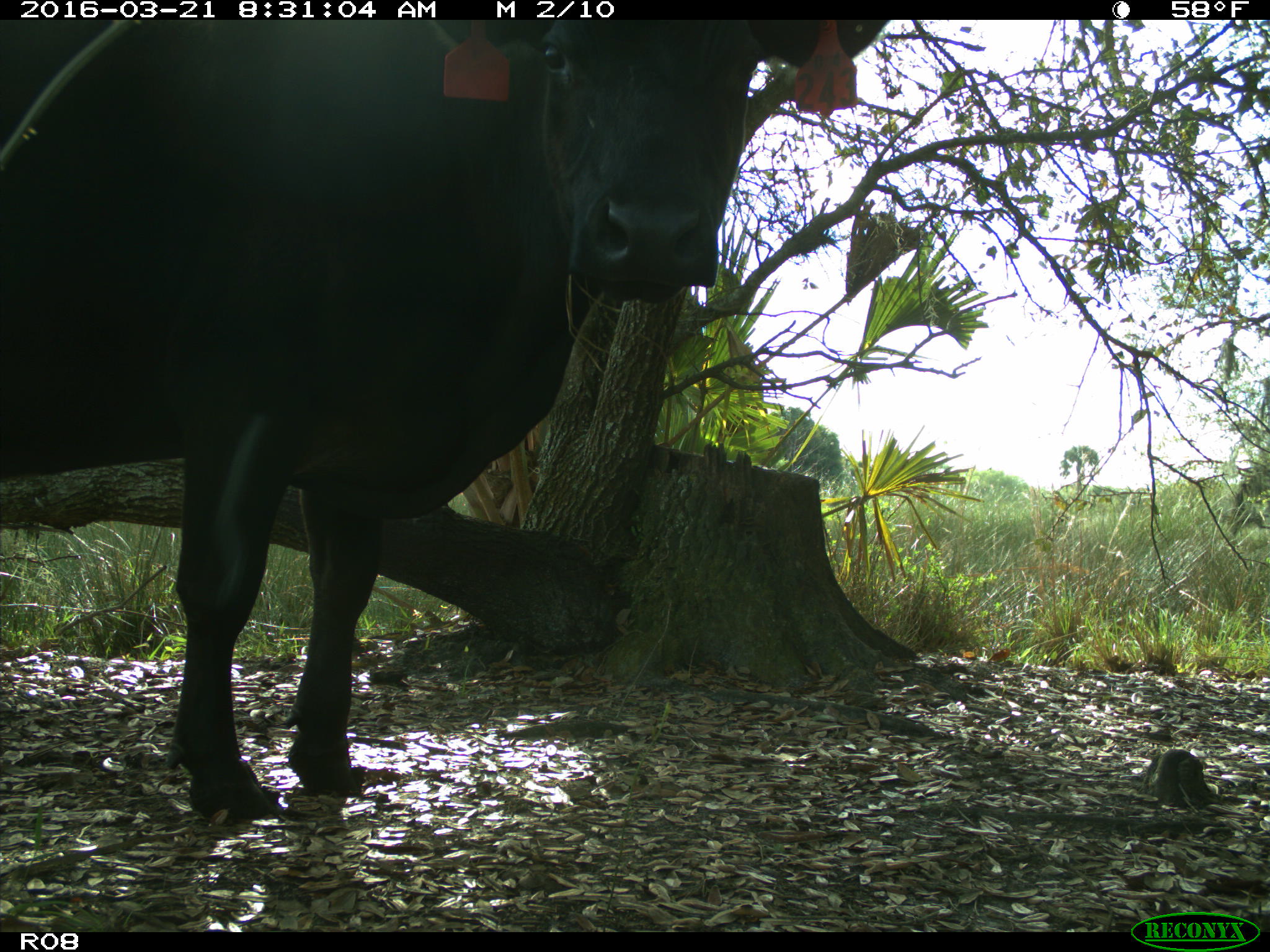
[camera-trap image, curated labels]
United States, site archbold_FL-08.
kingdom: Animalia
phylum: Chordata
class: Mammalia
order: Artiodactyla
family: Bovidae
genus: Bos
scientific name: Bos taurus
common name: domestic cow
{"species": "Bos taurus (domestic cow)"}